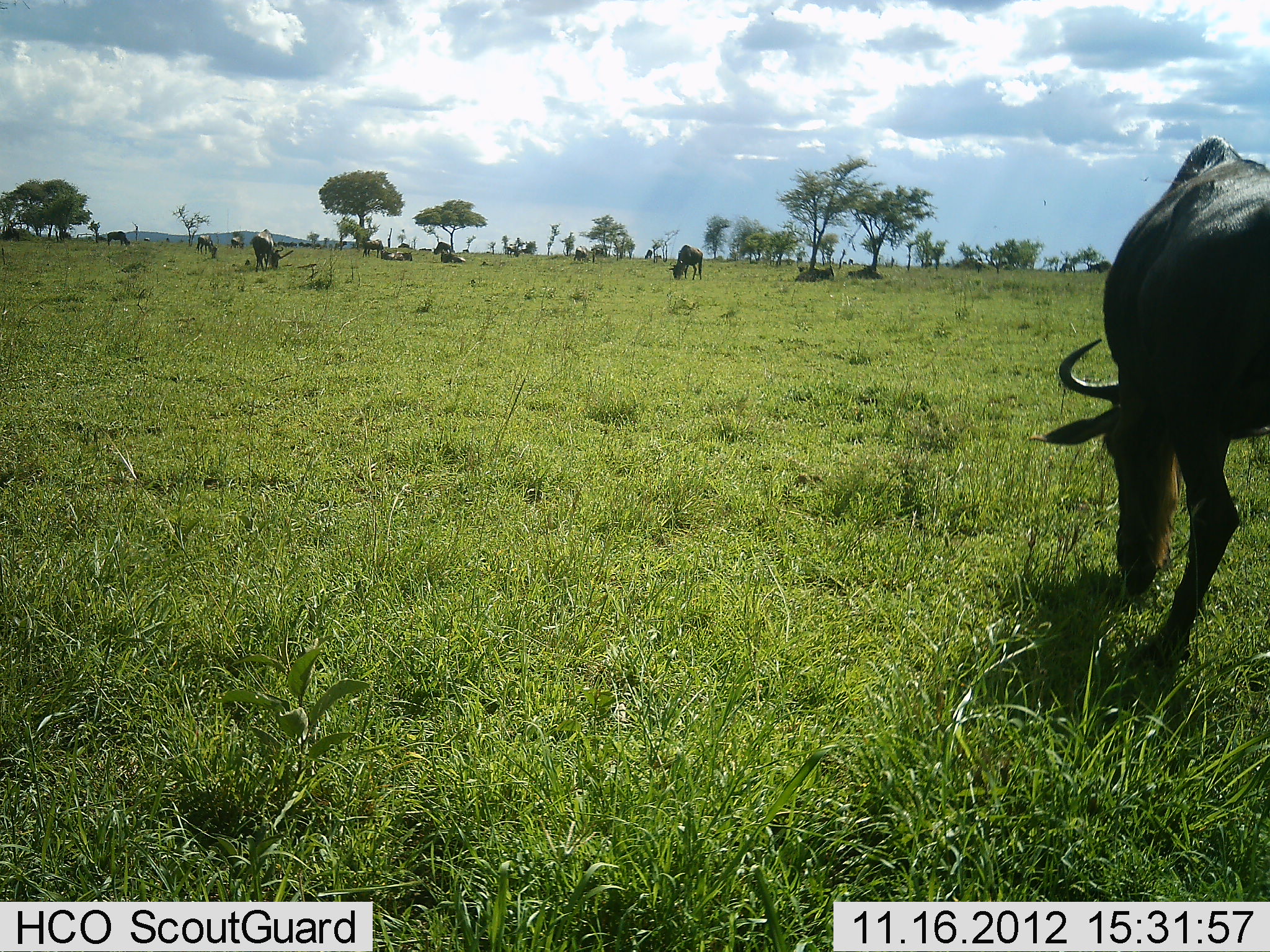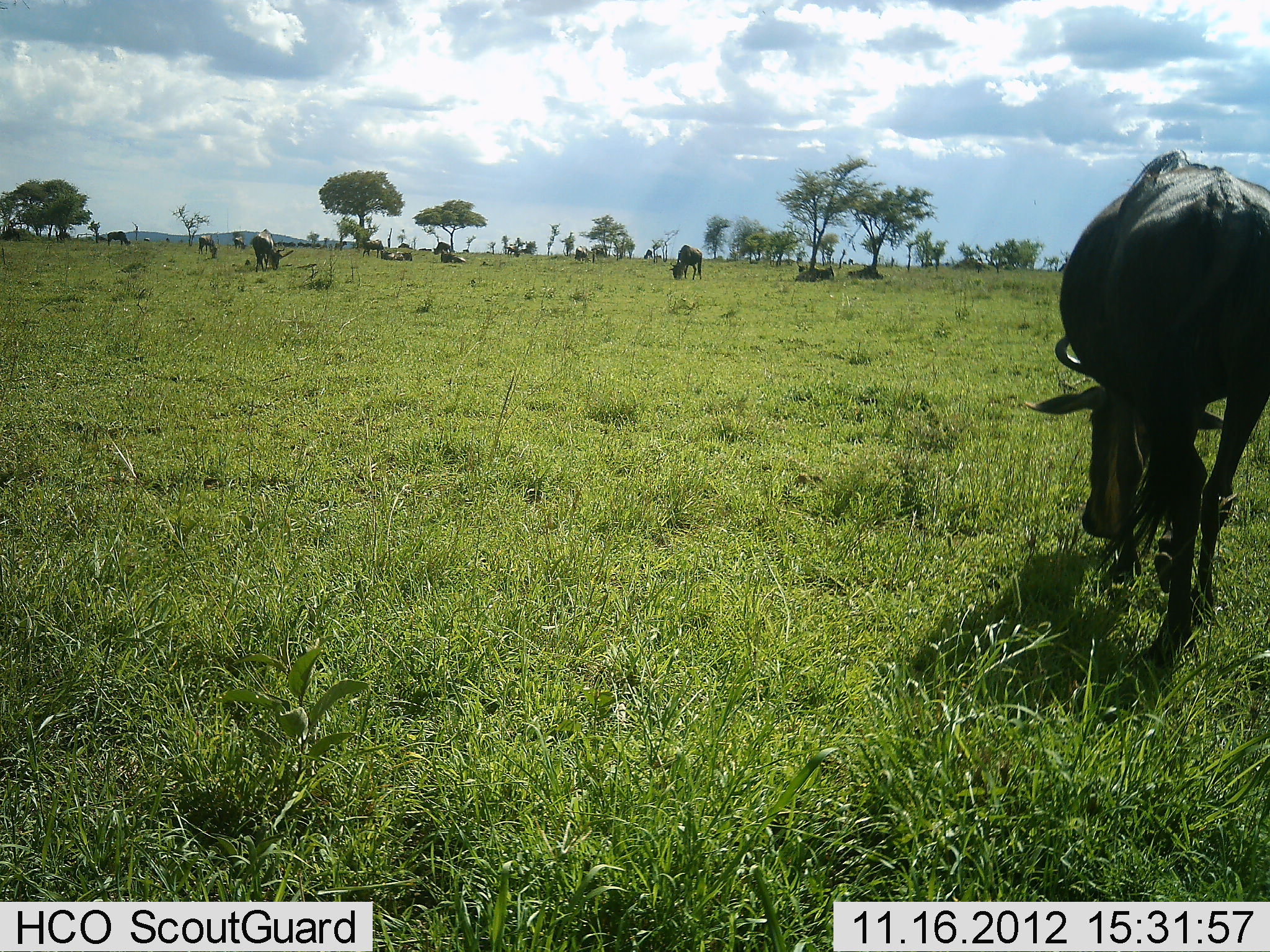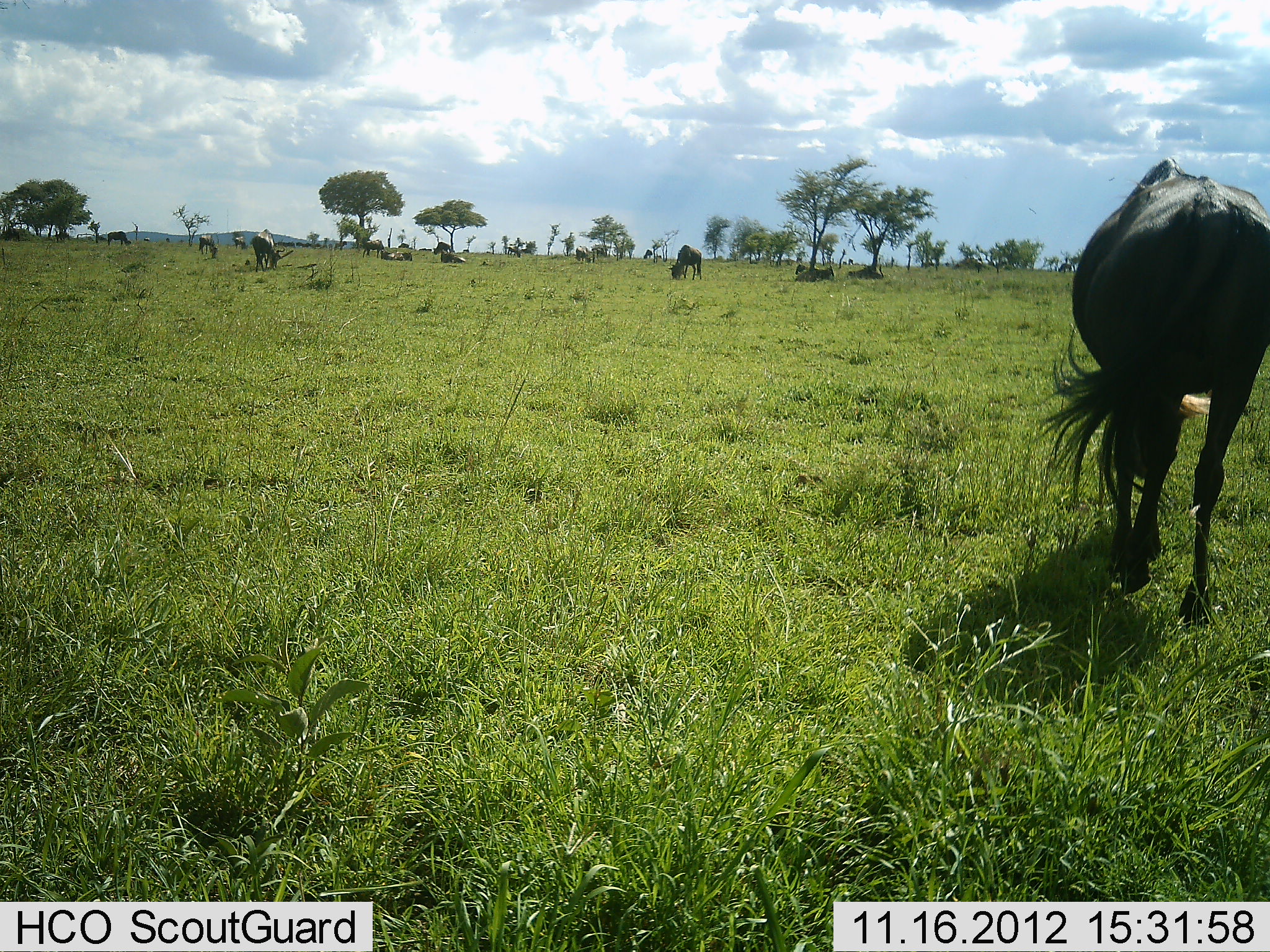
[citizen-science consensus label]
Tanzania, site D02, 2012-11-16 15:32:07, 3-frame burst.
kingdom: Animalia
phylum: Chordata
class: Mammalia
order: Artiodactyla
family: Bovidae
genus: Connochaetes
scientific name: Connochaetes taurinus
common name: blue wildebeest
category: wildebeest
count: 11-50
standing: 40%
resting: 30%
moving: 40%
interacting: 0%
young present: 0%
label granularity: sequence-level